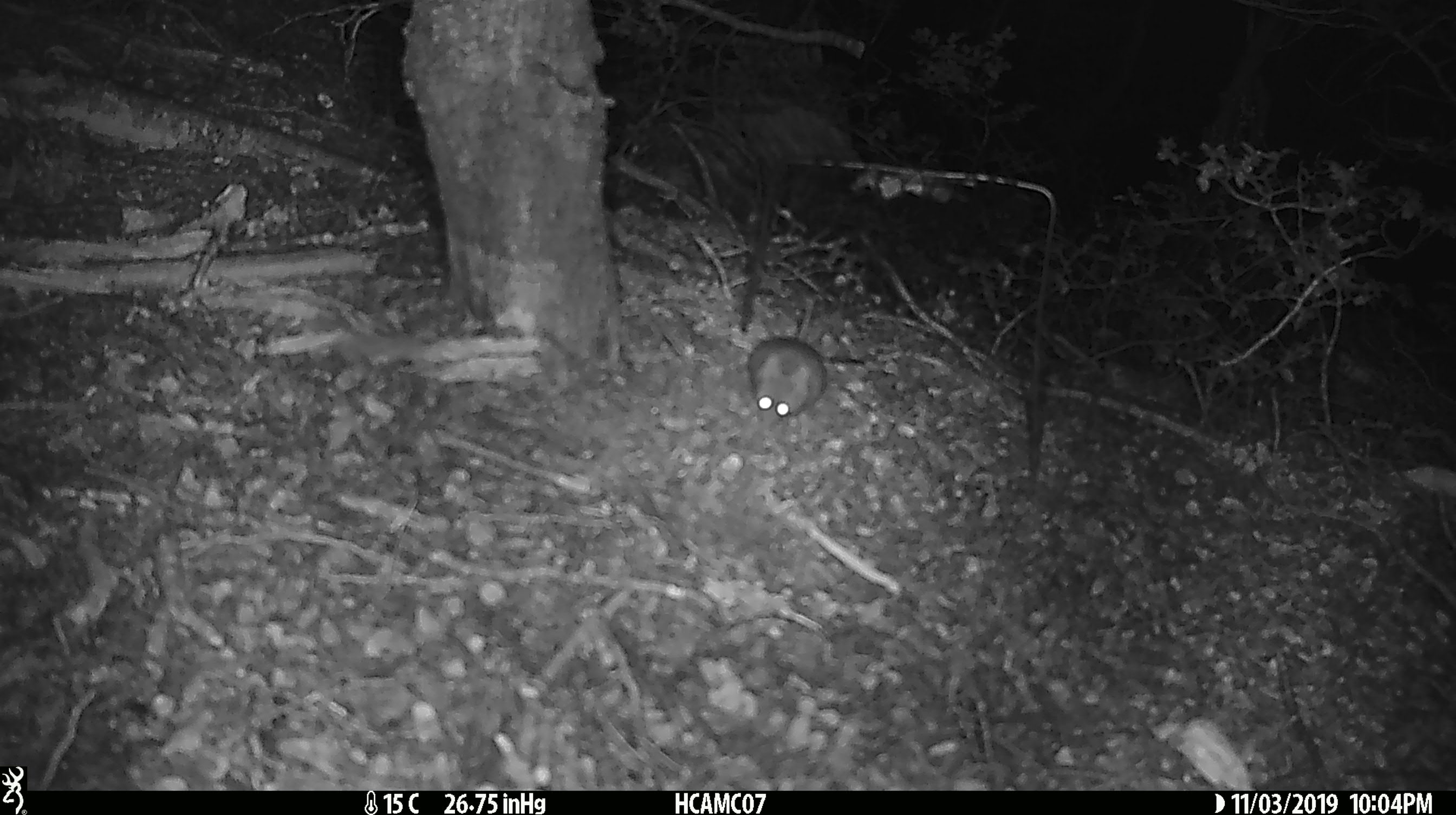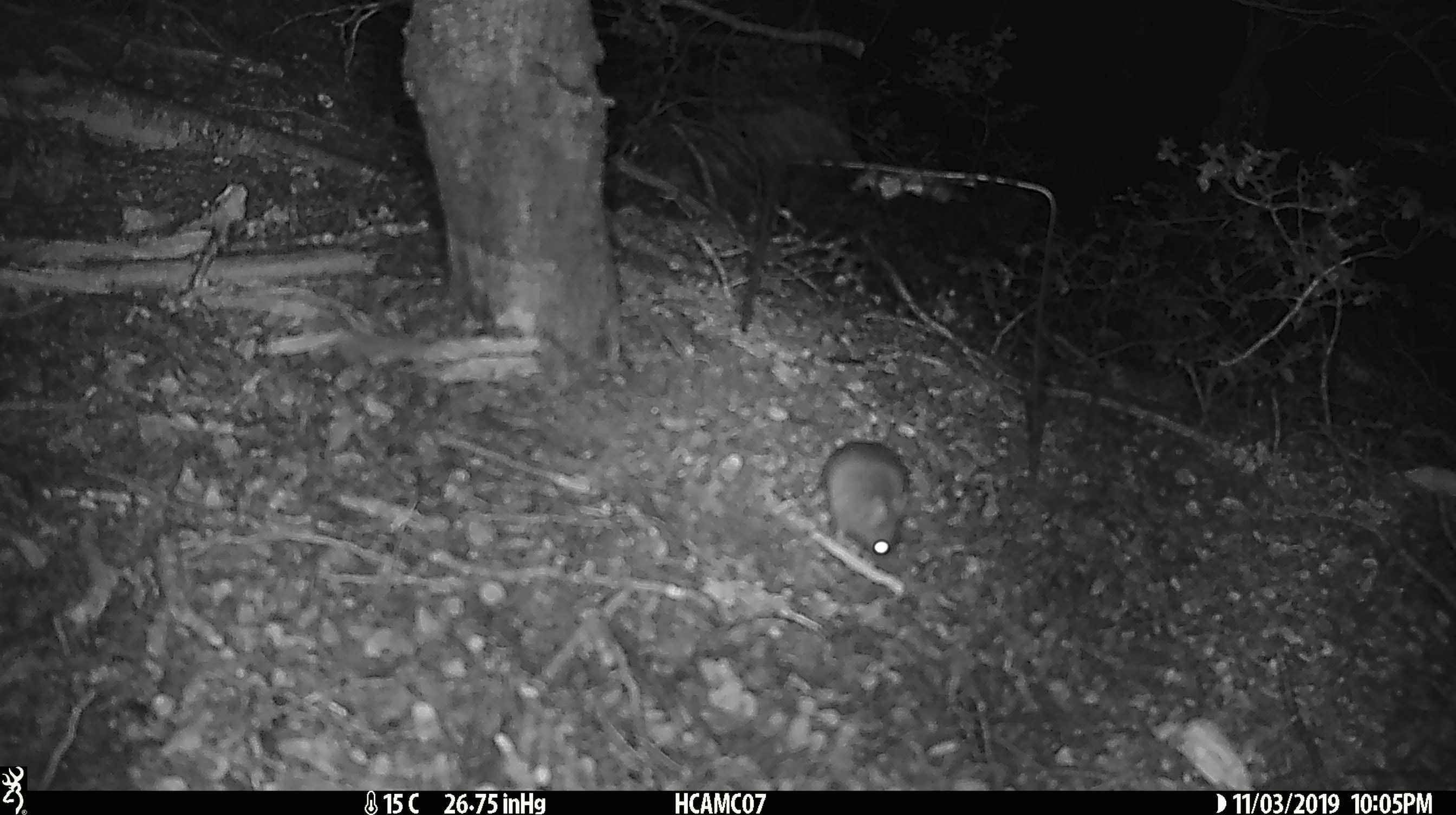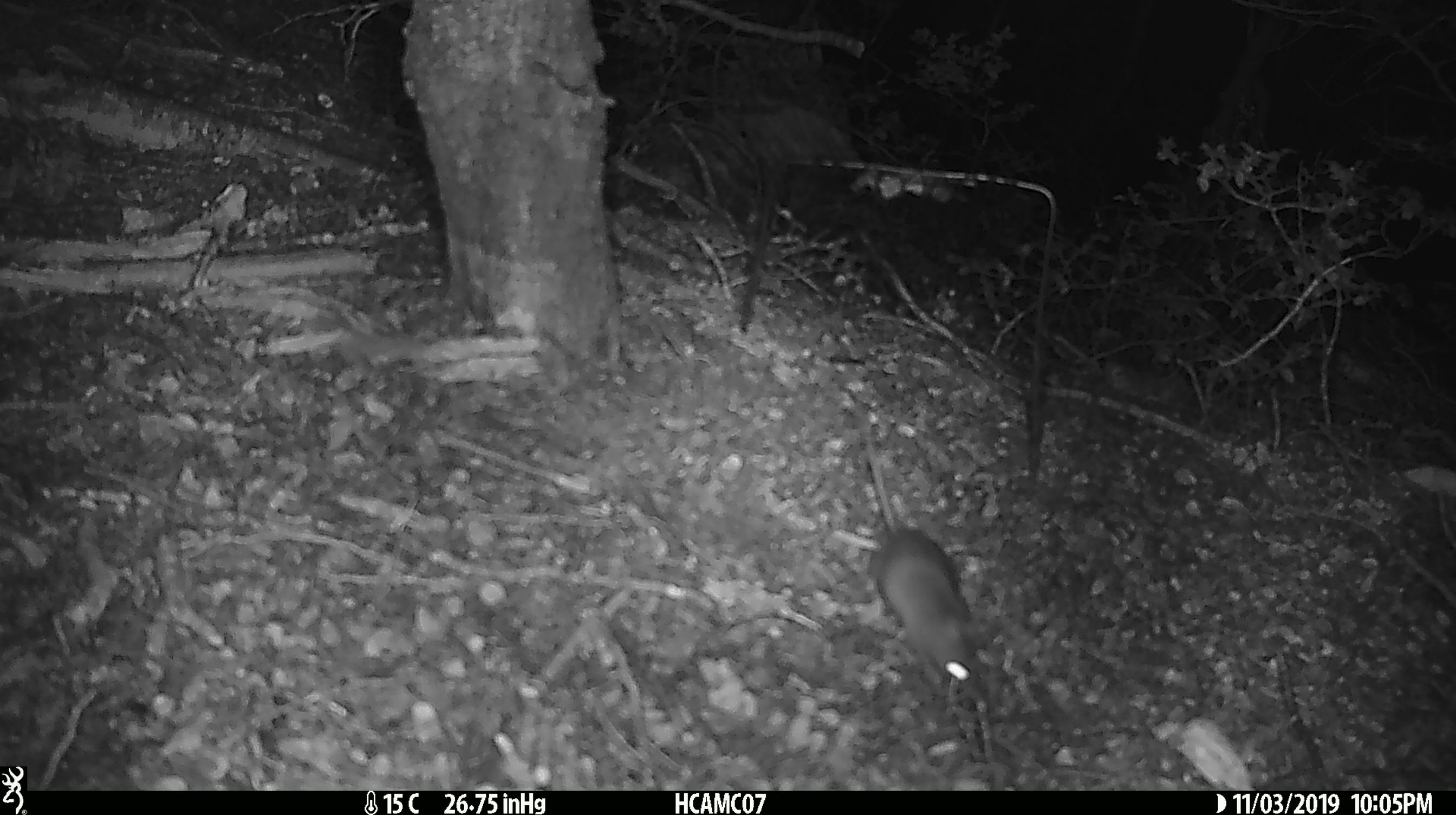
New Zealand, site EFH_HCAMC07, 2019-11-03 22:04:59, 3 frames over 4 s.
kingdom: Animalia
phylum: Chordata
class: Mammalia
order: Rodentia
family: Muridae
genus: Mus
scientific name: Mus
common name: mouse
Mouse (Mus).